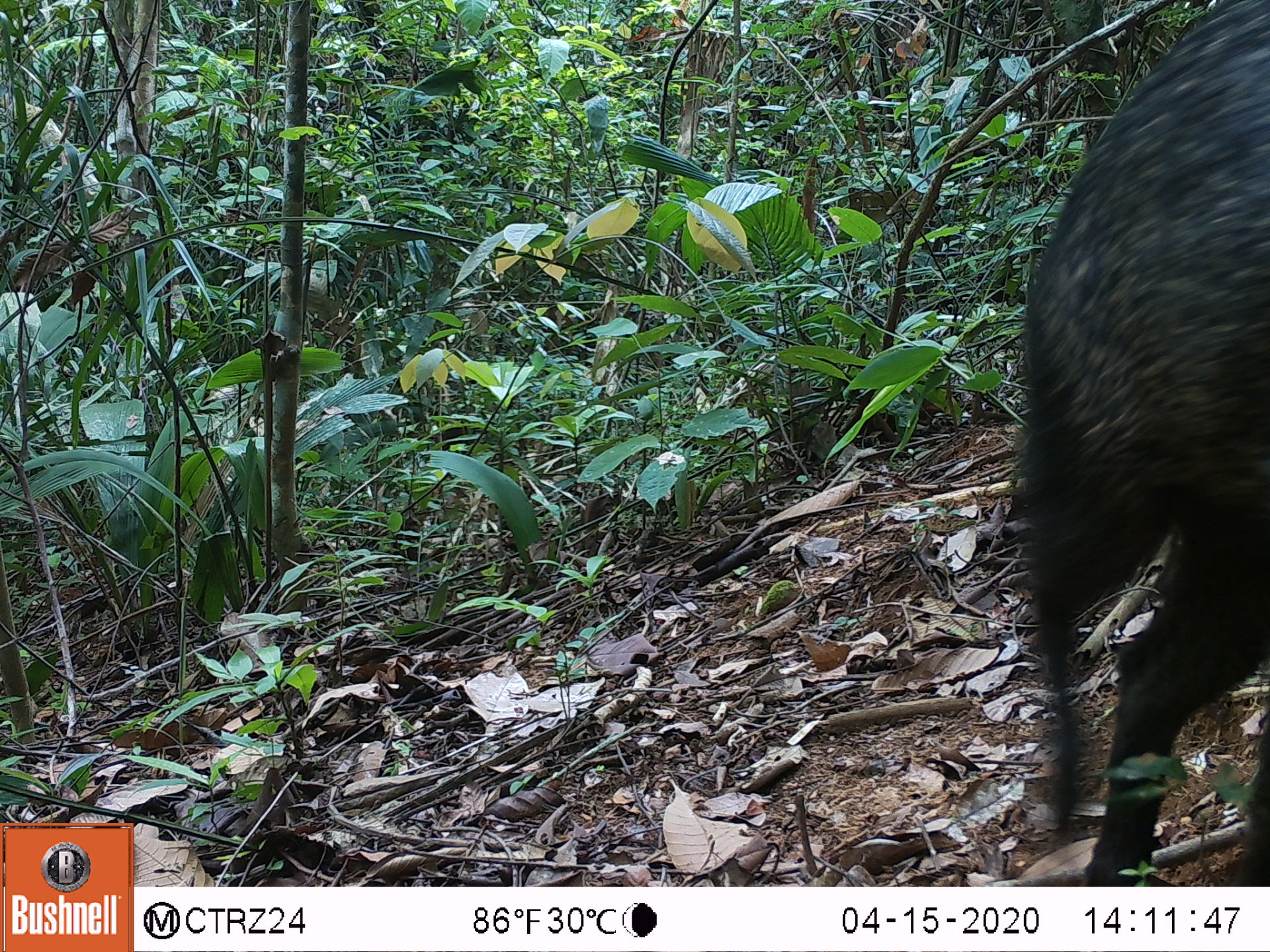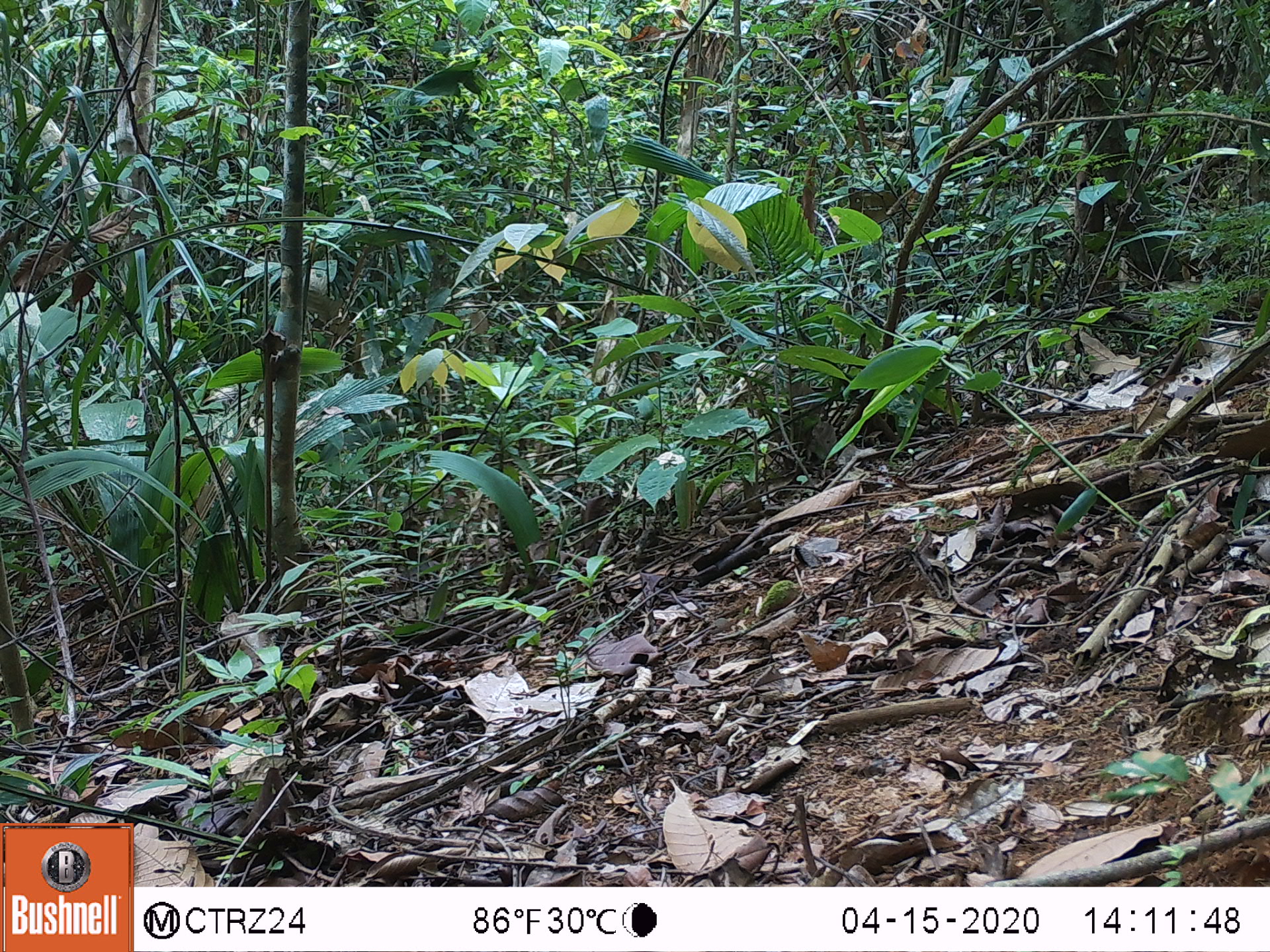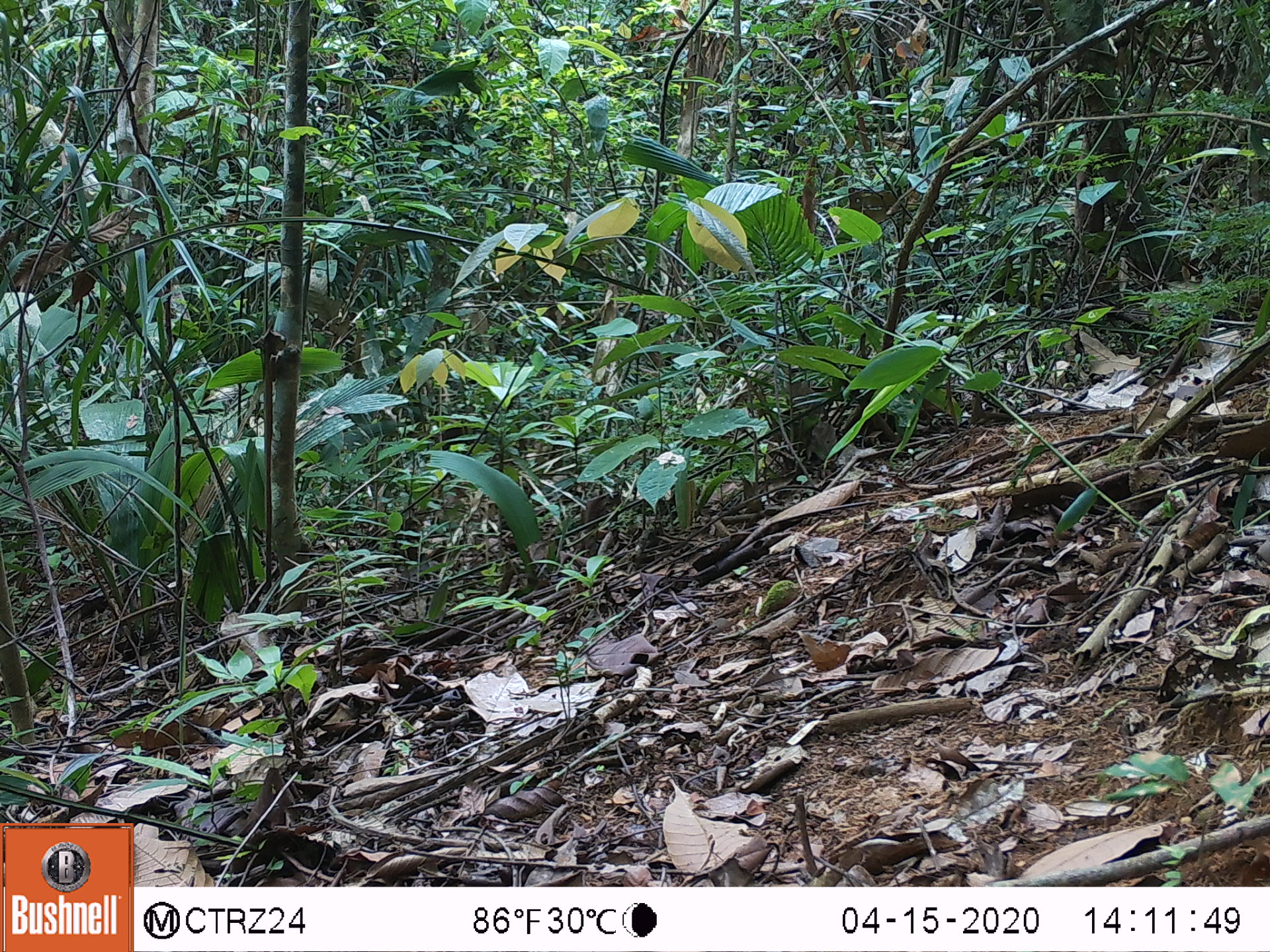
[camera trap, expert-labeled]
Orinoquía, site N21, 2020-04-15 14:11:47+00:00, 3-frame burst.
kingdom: Animalia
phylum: Chordata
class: Mammalia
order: Artiodactyla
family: Tayassuidae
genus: Pecari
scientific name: Pecari tajacu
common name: collared peccary